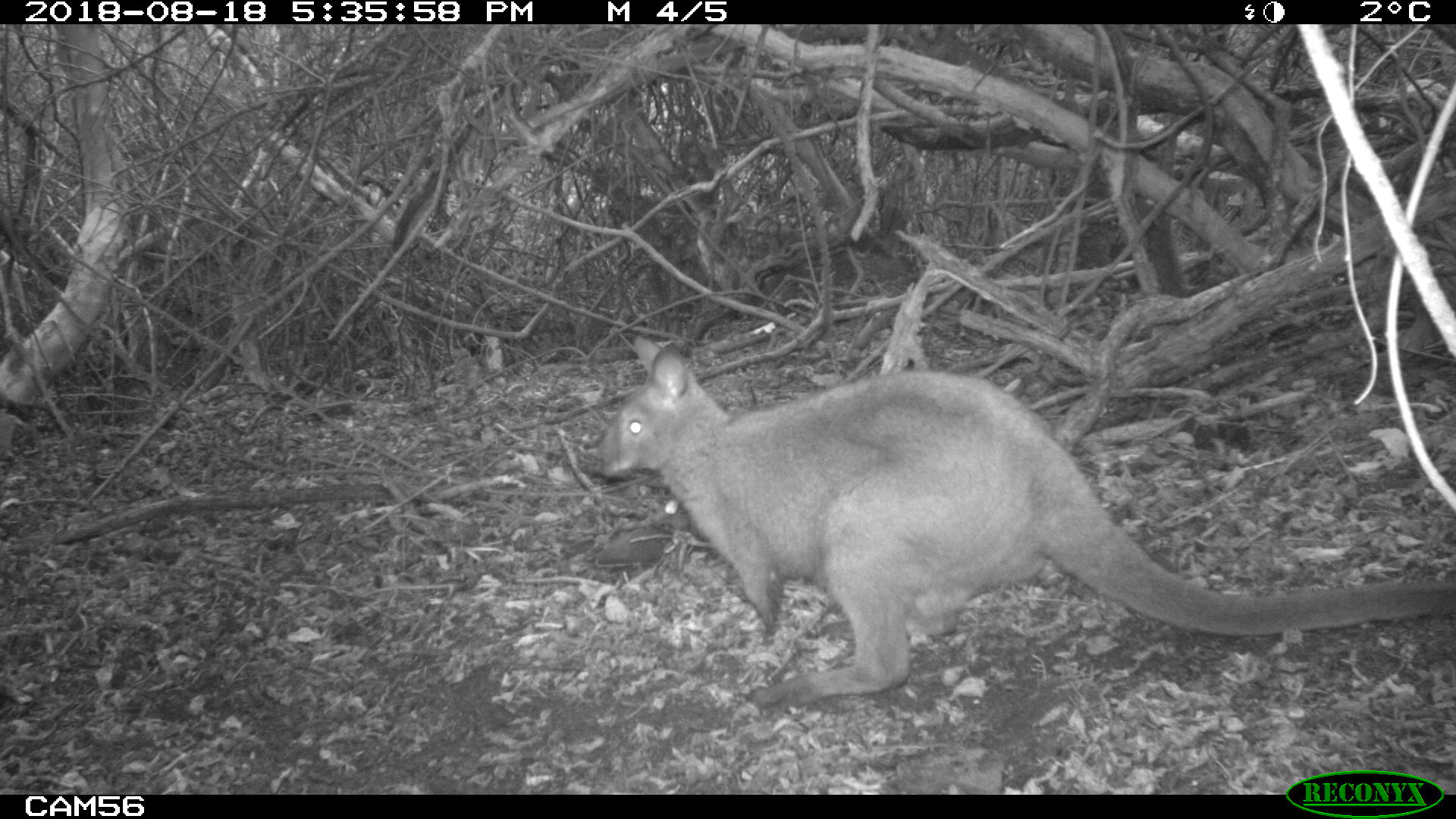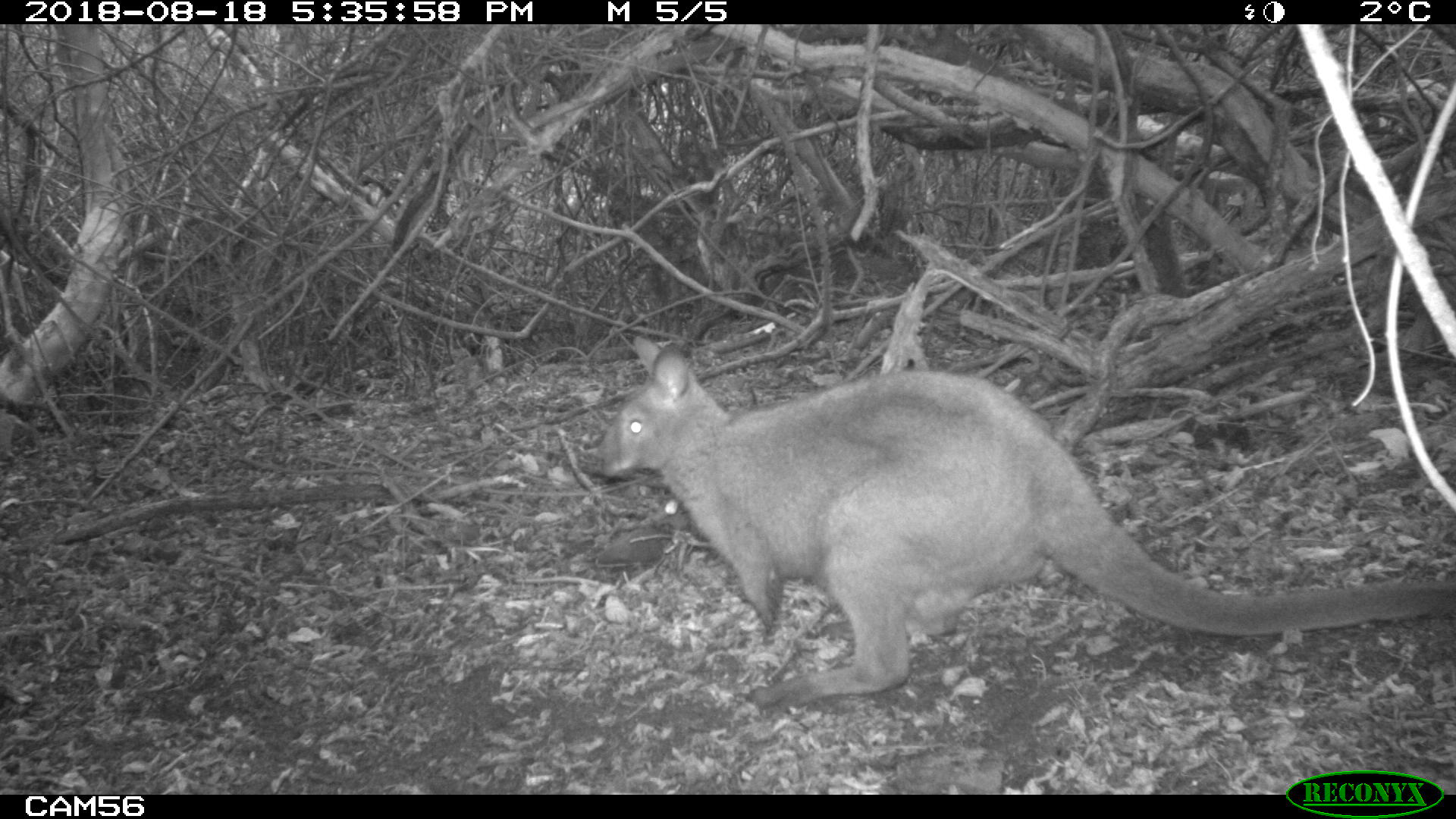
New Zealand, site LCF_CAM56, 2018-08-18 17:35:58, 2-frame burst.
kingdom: Animalia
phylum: Chordata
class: Mammalia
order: Diprotodontia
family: Macropodidae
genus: Notamacropus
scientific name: Notamacropus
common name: wallaby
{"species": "wallaby (Notamacropus)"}